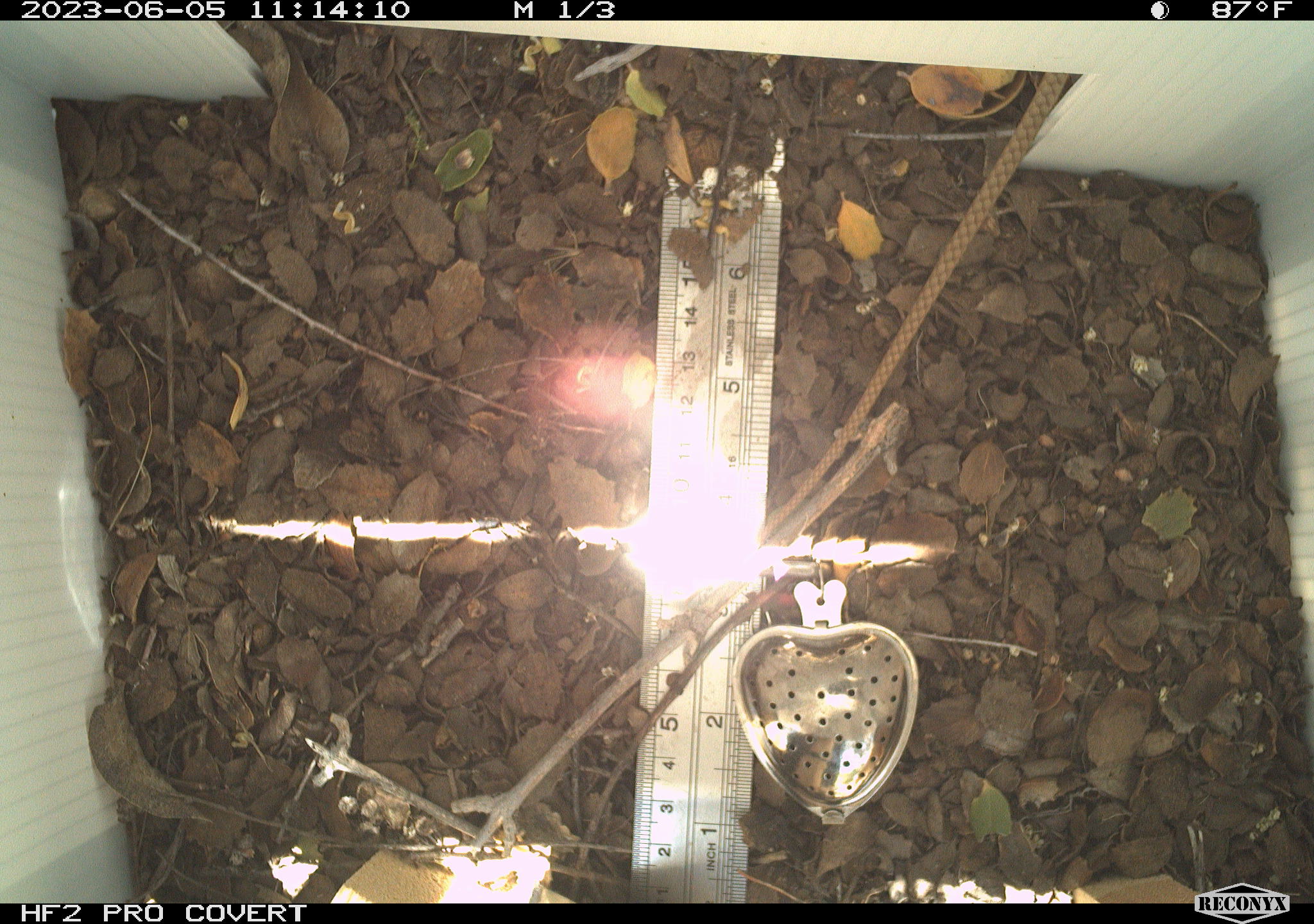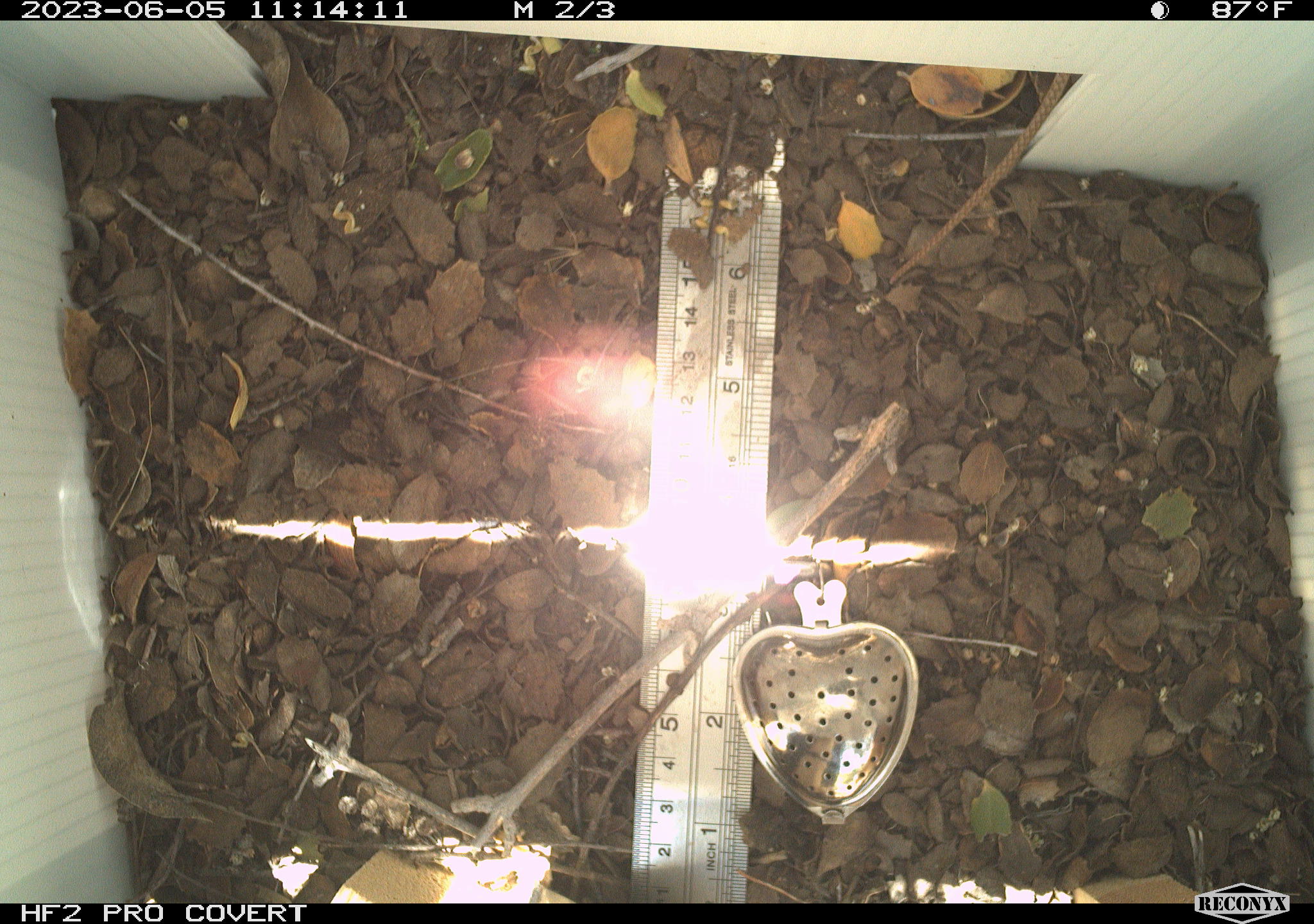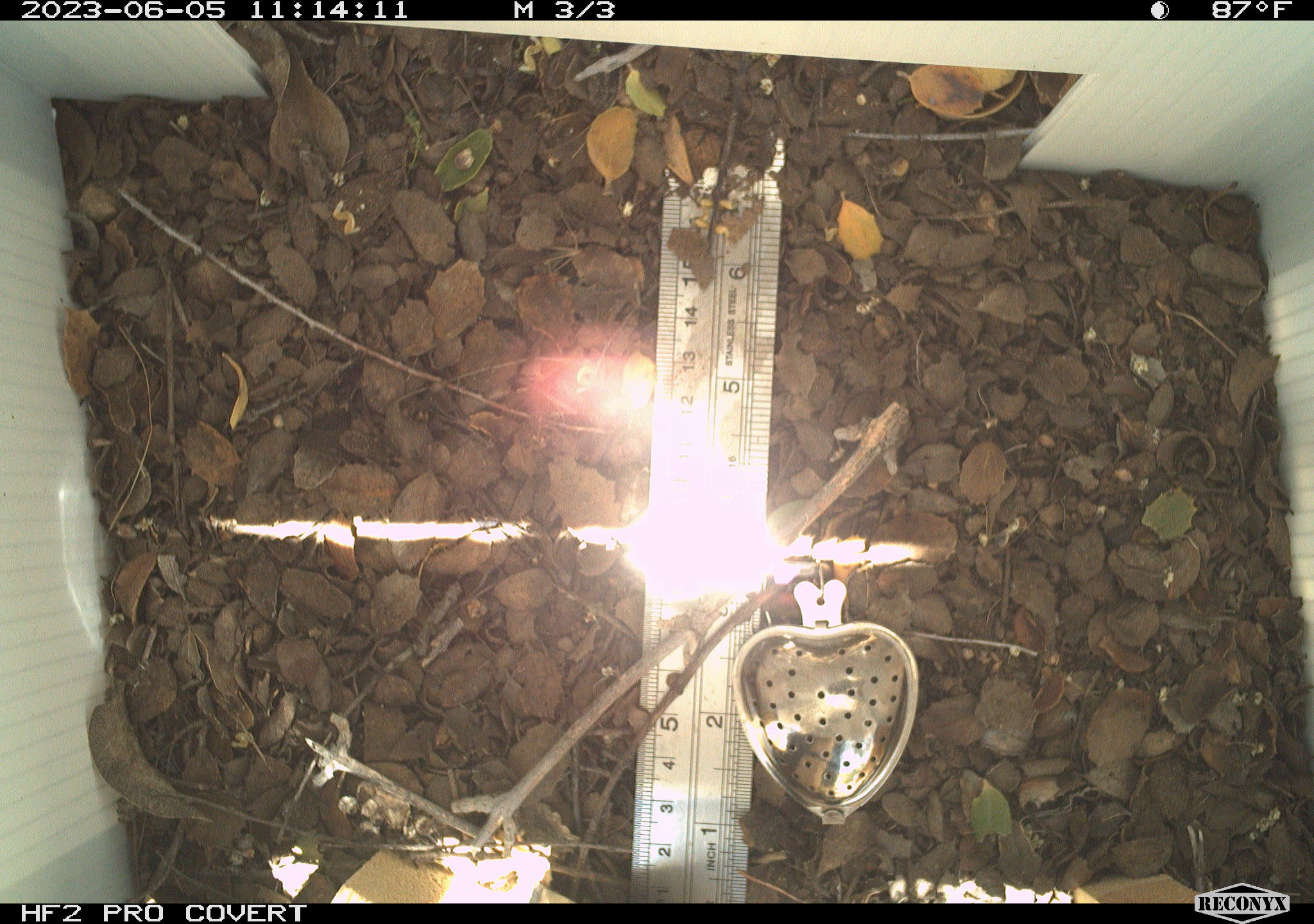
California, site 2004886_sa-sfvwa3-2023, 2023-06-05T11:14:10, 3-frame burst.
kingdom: Animalia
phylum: Chordata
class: Reptilia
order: Squamata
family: Colubridae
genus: Masticophis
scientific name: Masticophis flagellum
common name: coachwhip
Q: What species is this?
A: Coachwhip (Masticophis flagellum).